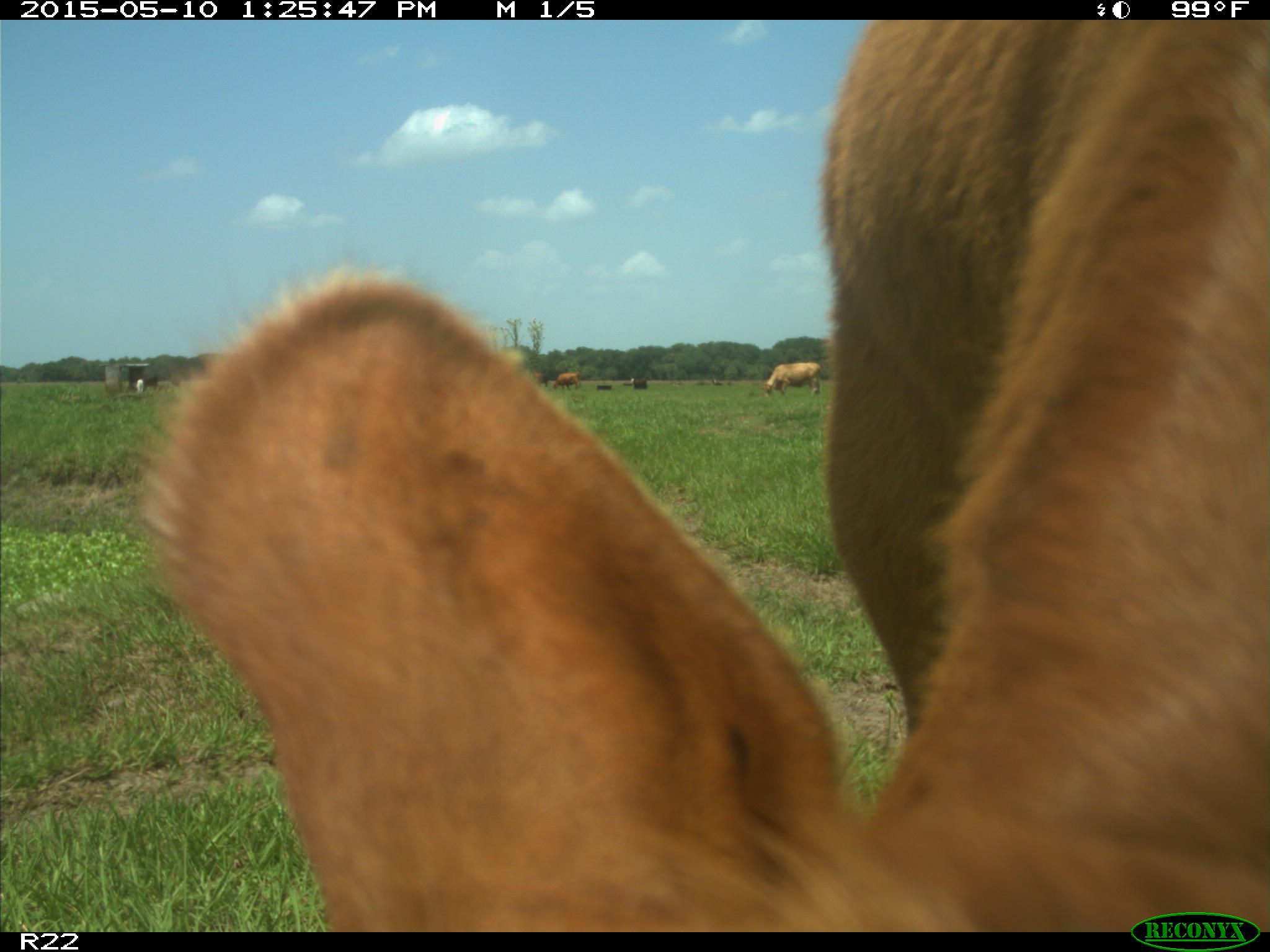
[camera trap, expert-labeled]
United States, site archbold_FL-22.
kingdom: Animalia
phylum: Chordata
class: Mammalia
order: Artiodactyla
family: Bovidae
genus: Bos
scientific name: Bos taurus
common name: domestic cow